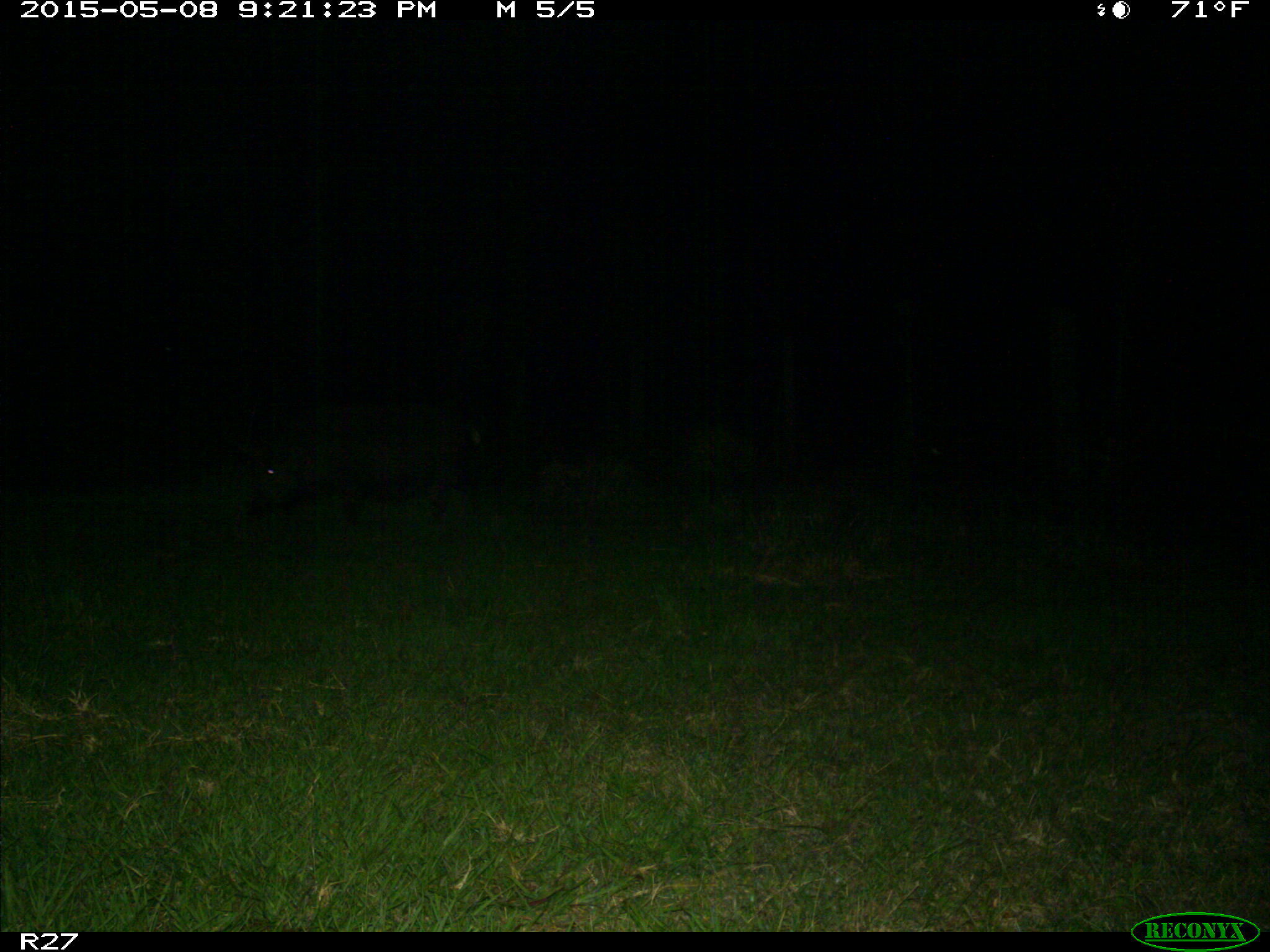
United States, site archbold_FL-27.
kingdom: Animalia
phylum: Chordata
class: Mammalia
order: Artiodactyla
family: Suidae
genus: Sus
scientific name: Sus scrofa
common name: wild boar